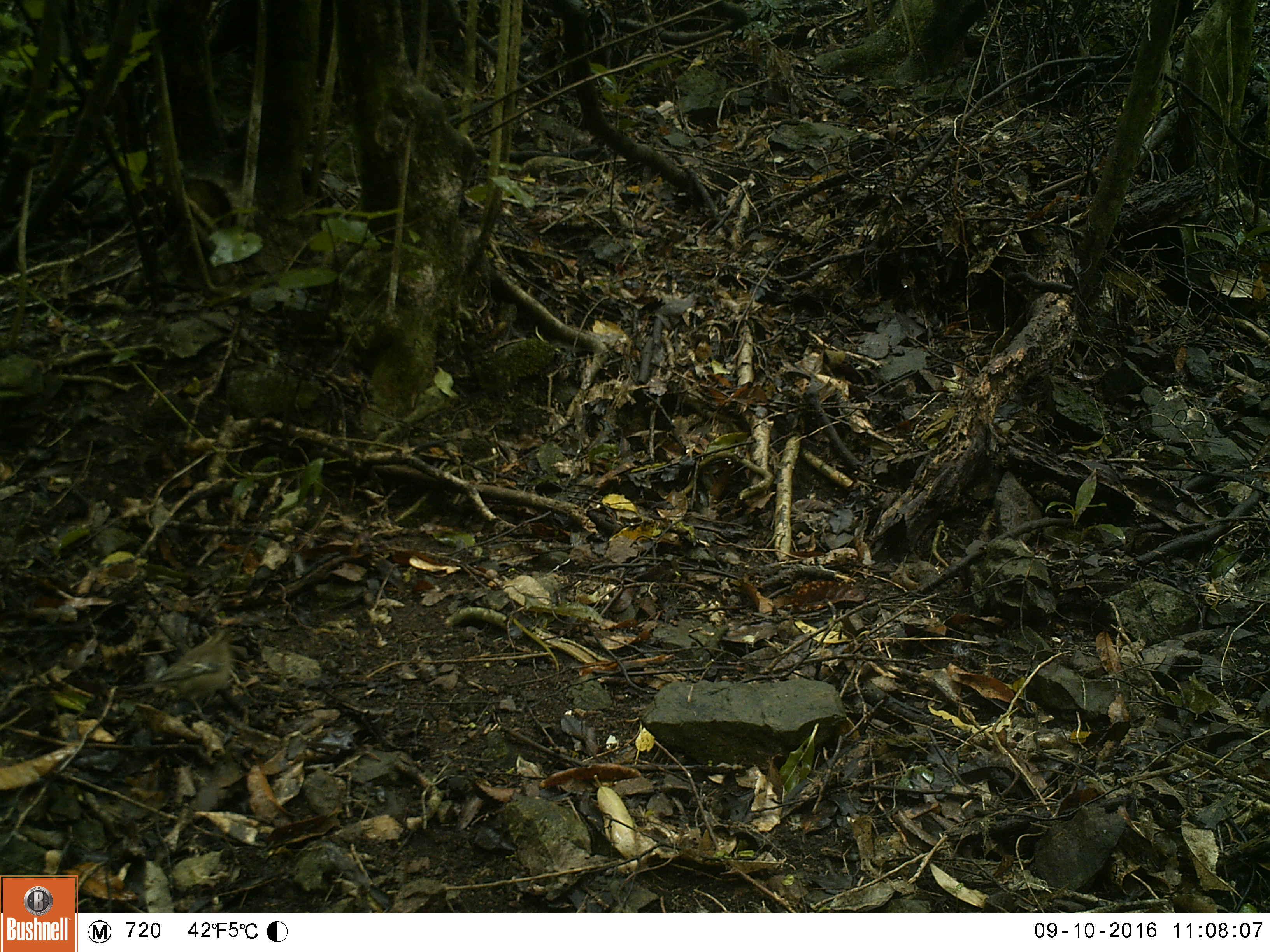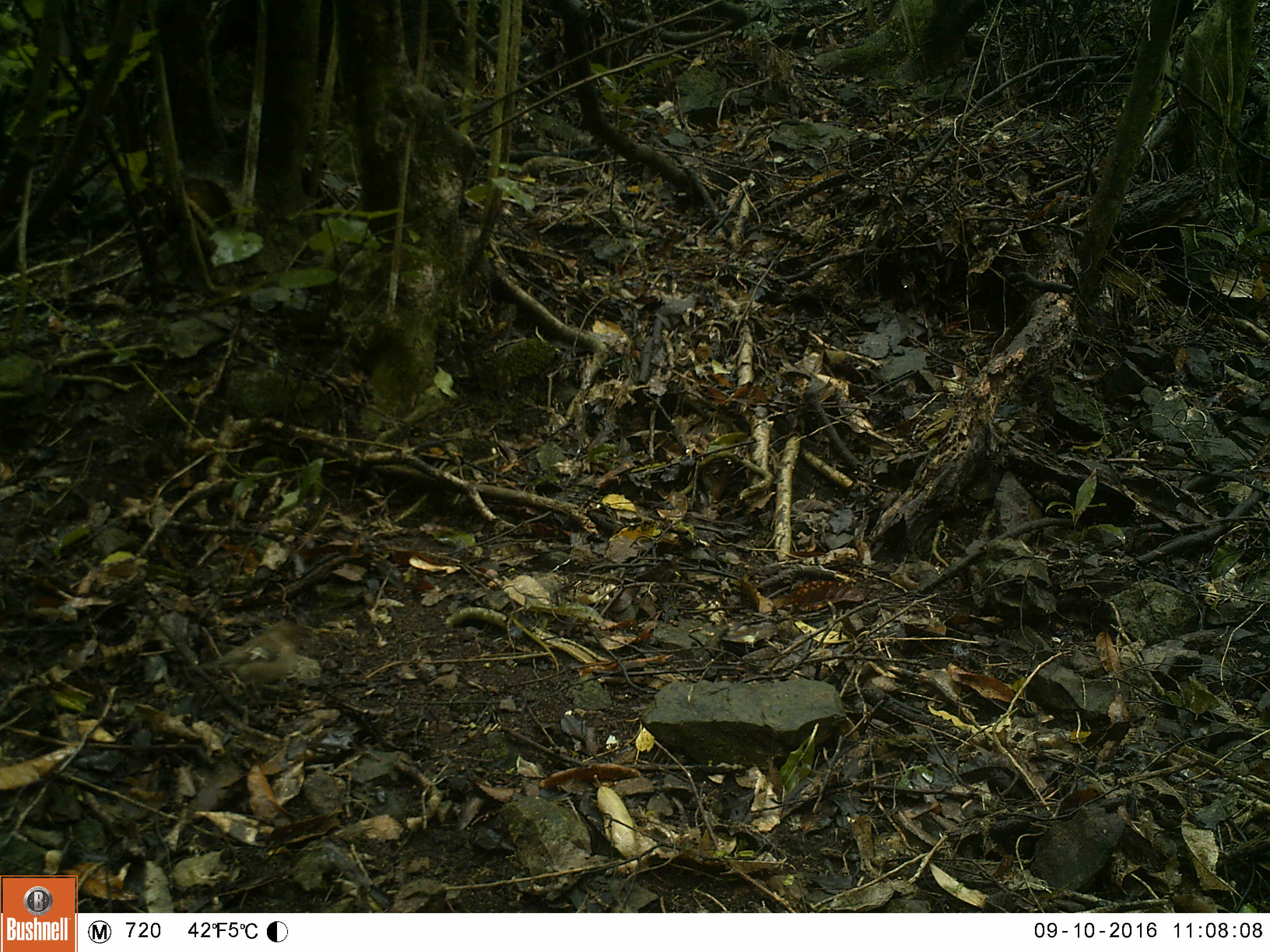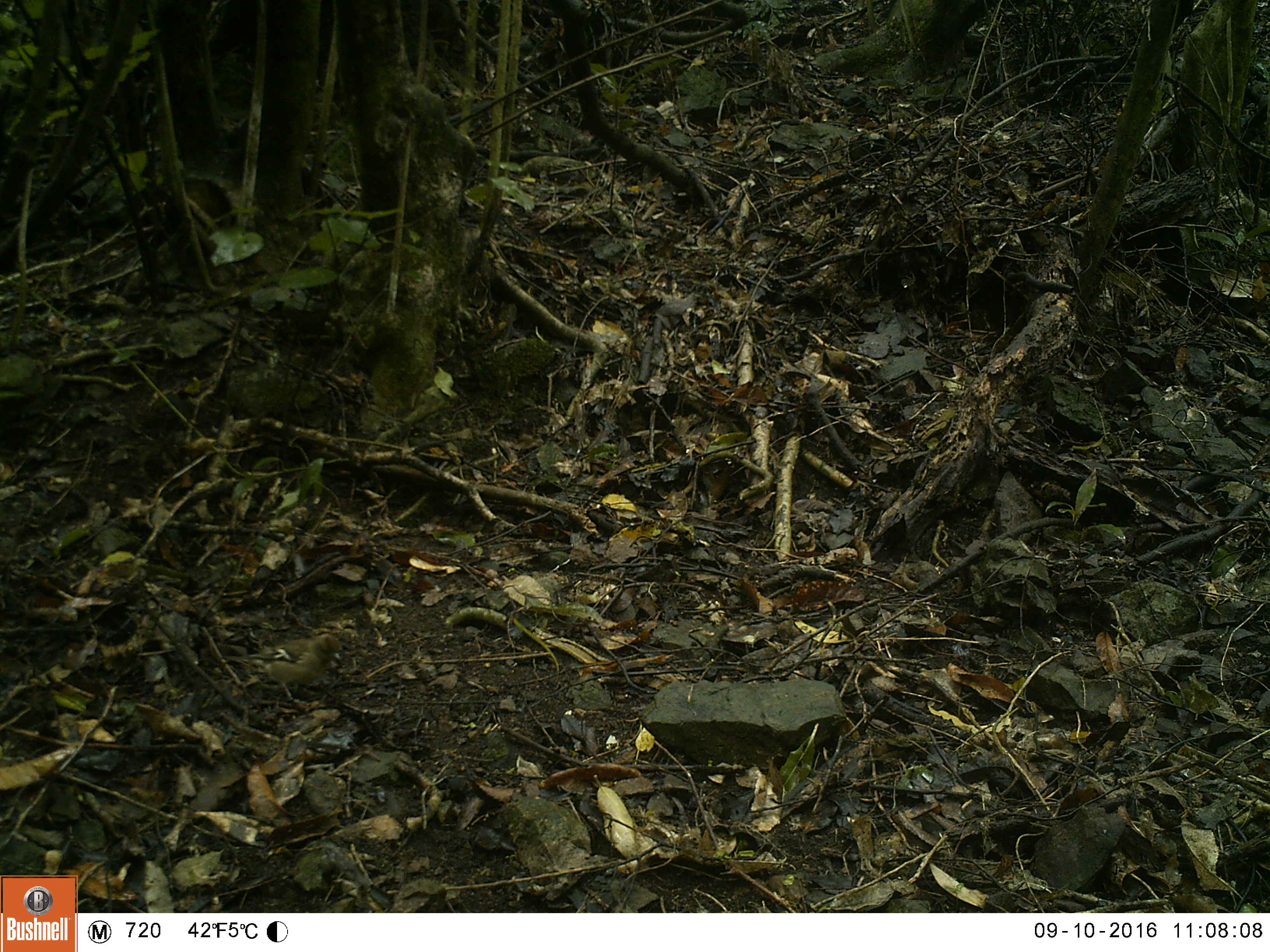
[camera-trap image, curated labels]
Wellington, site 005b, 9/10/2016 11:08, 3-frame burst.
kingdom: Animalia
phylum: Chordata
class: Aves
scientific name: Aves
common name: bird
Bird (Aves).